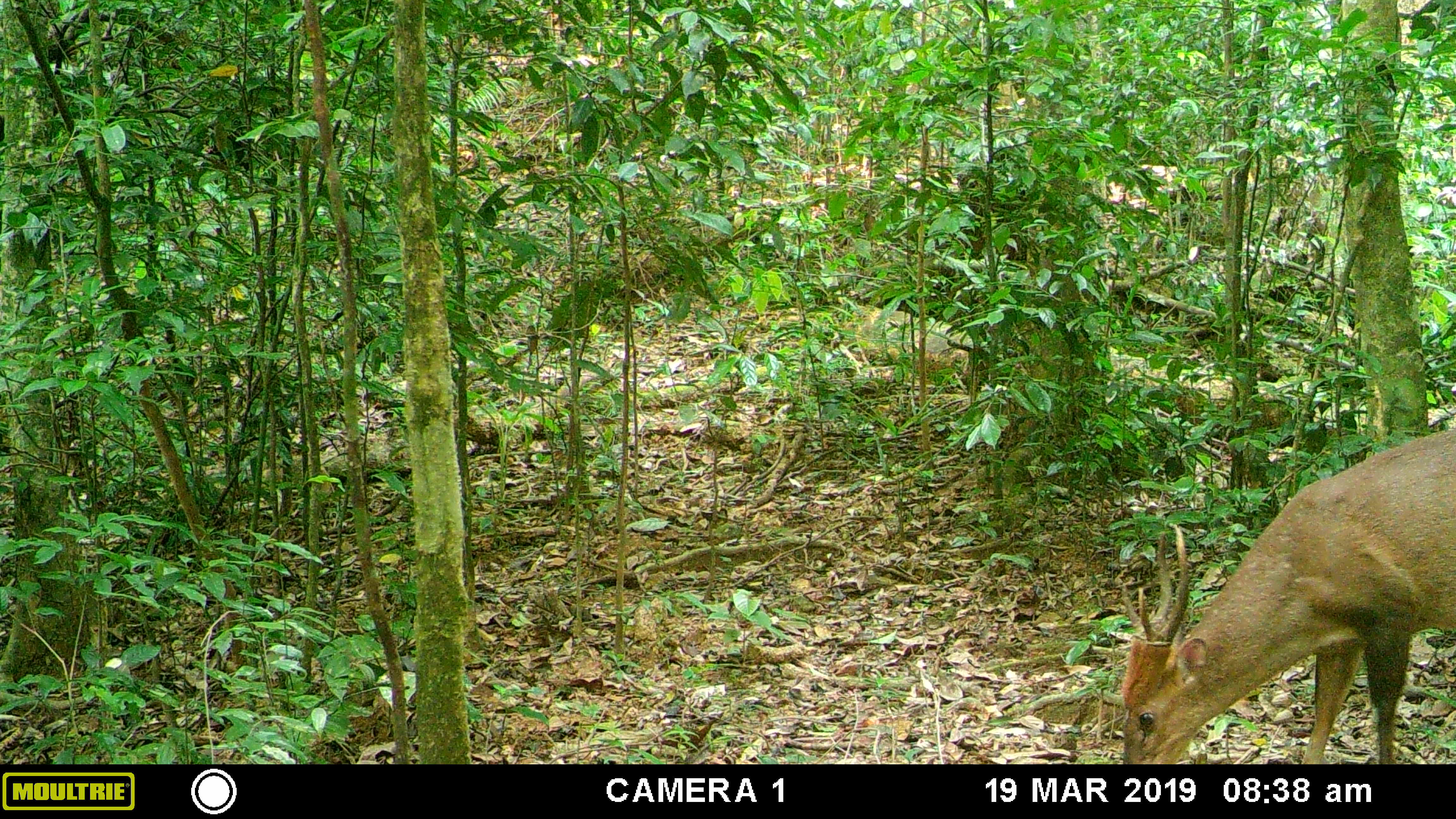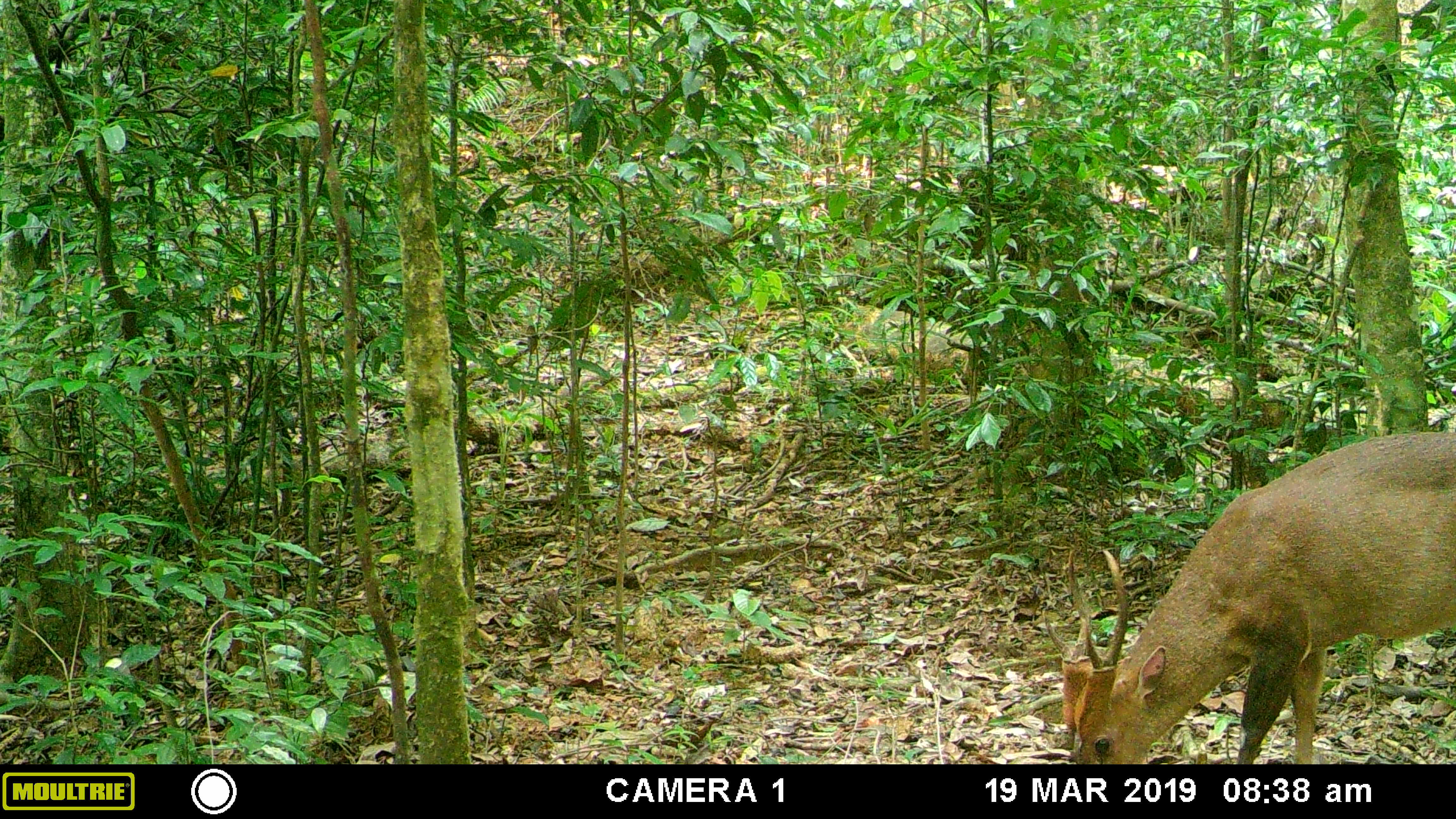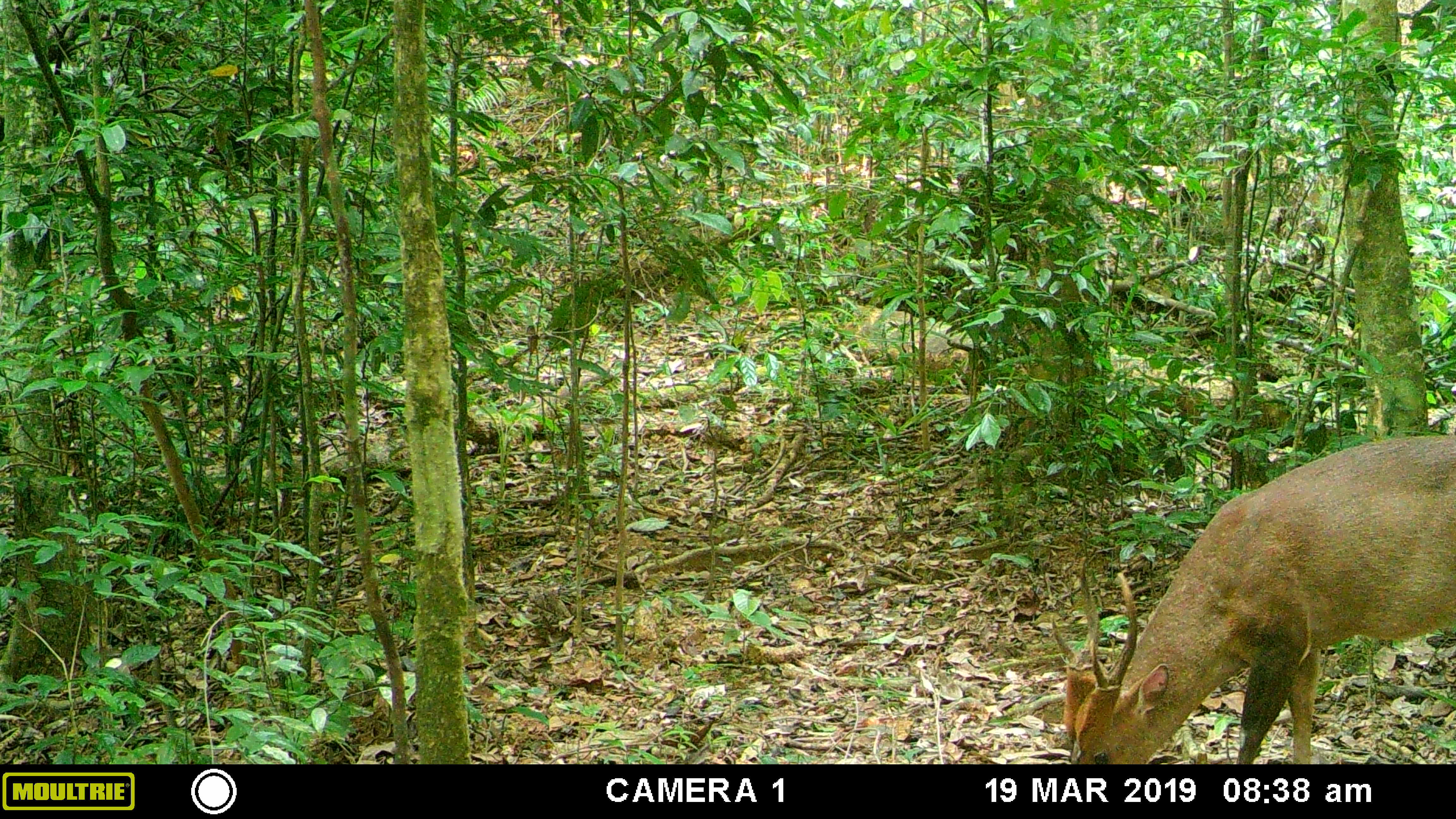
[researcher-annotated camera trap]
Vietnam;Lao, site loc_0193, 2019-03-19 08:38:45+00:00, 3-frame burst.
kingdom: Animalia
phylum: Chordata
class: Mammalia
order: Artiodactyla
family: Cervidae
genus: Muntiacus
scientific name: Muntiacus vuquangensis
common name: large-antlered muntjac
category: large antlered muntjac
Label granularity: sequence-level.